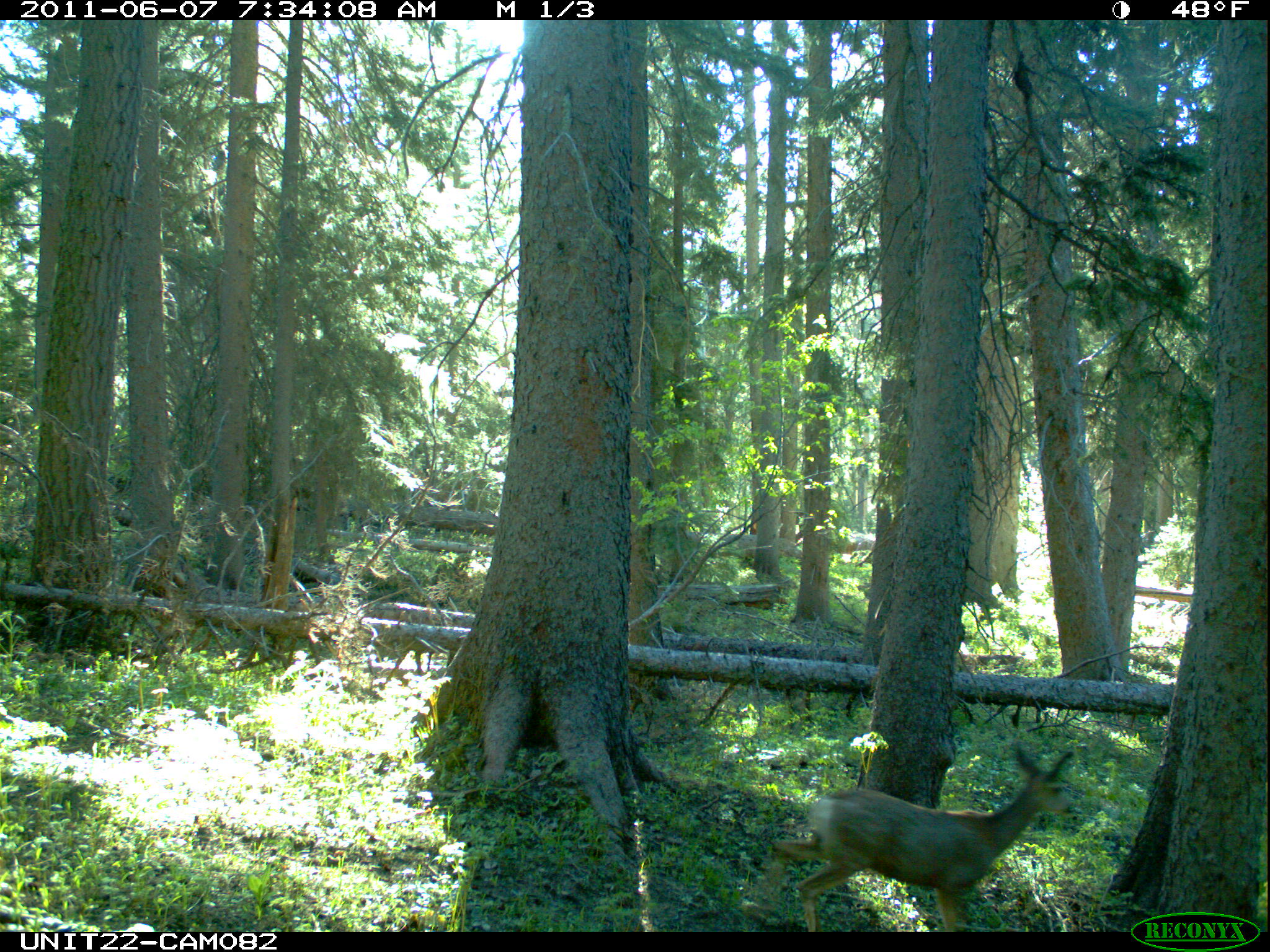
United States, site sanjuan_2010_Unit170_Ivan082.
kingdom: Animalia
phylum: Chordata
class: Mammalia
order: Artiodactyla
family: Cervidae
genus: Odocoileus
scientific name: Odocoileus hemionus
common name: mule deer